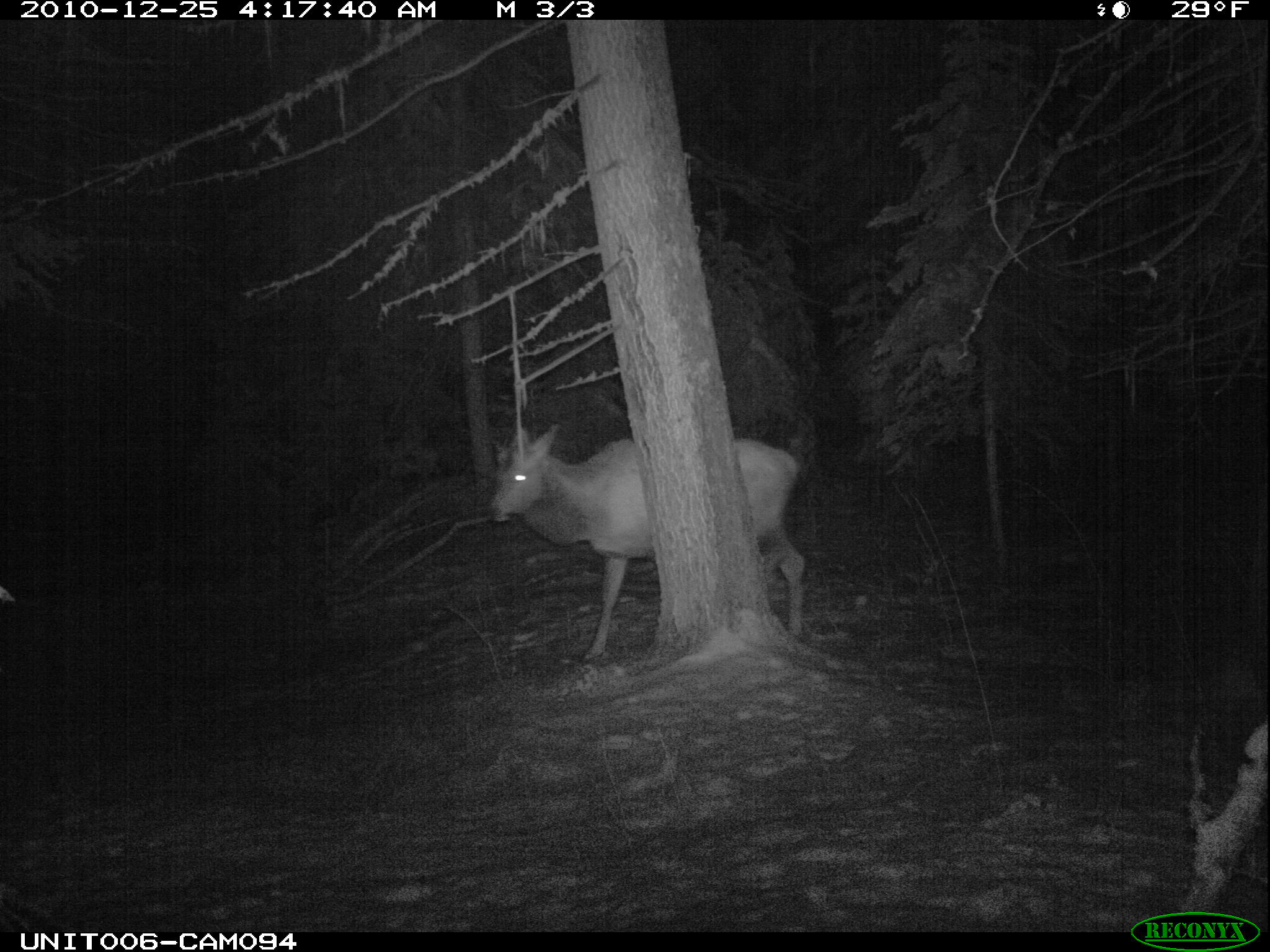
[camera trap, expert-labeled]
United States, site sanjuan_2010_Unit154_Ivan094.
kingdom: Animalia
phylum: Chordata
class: Mammalia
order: Artiodactyla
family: Cervidae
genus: Cervus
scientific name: Cervus elaphus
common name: red deer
Cervus elaphus (red deer).